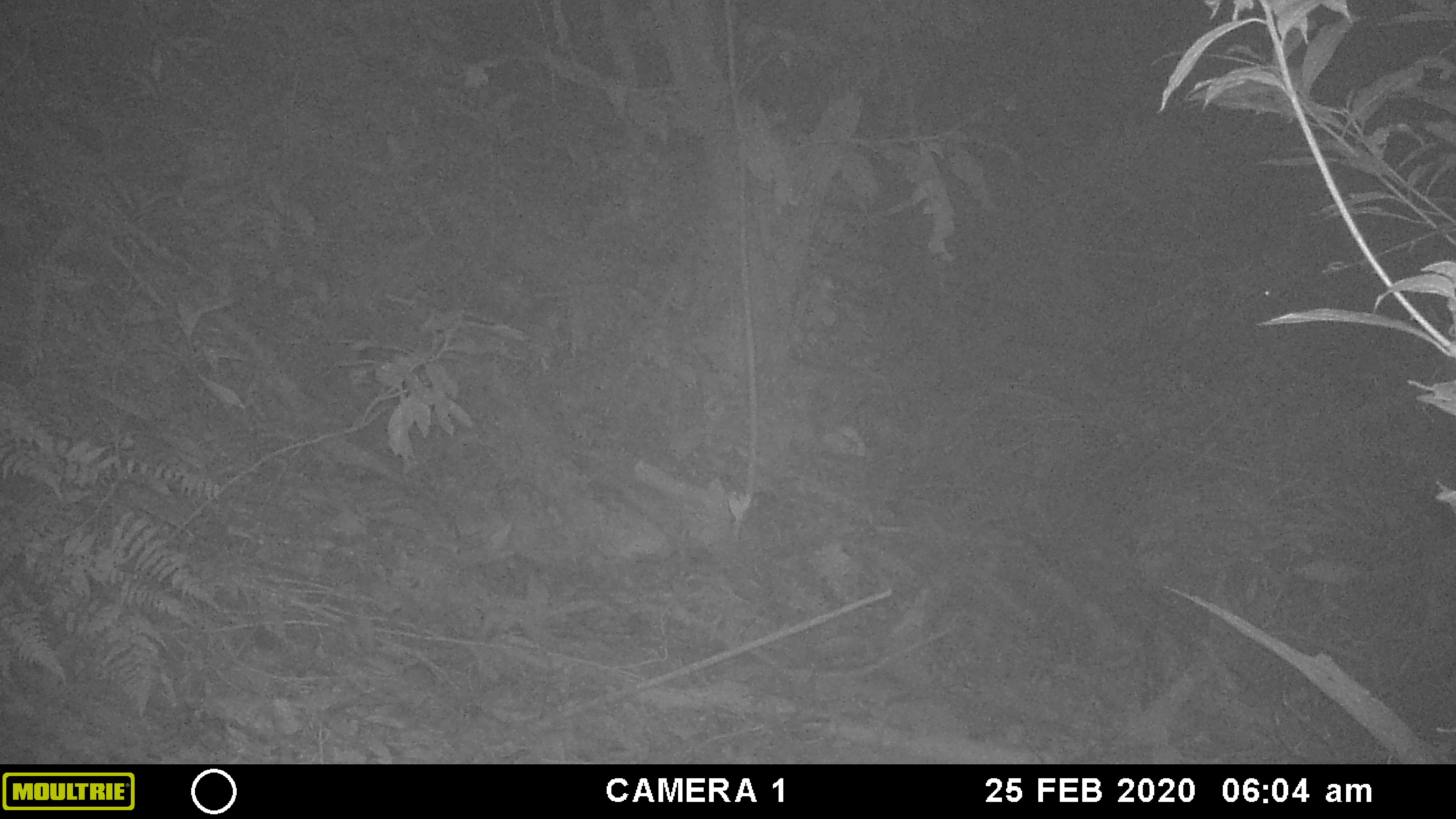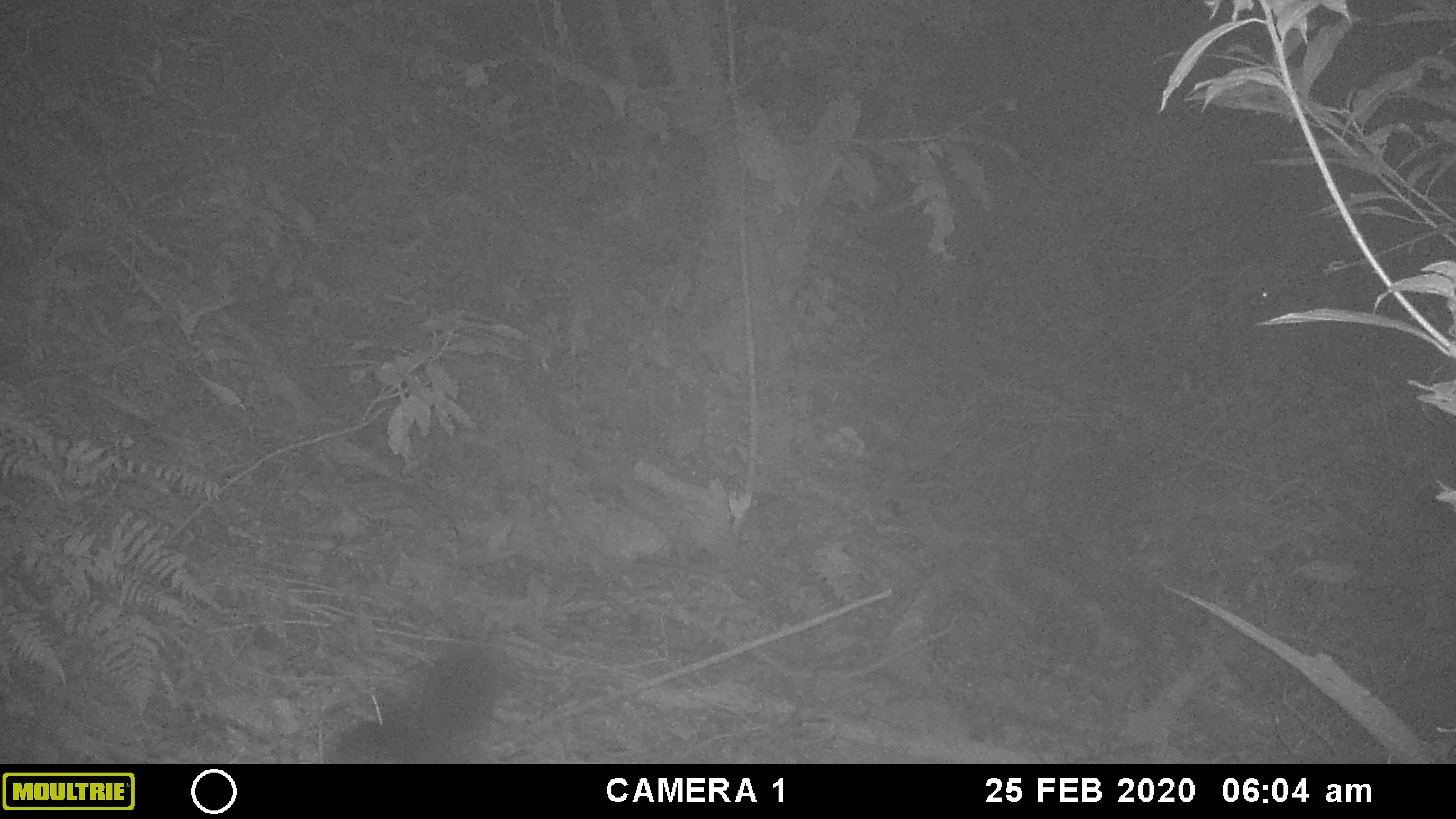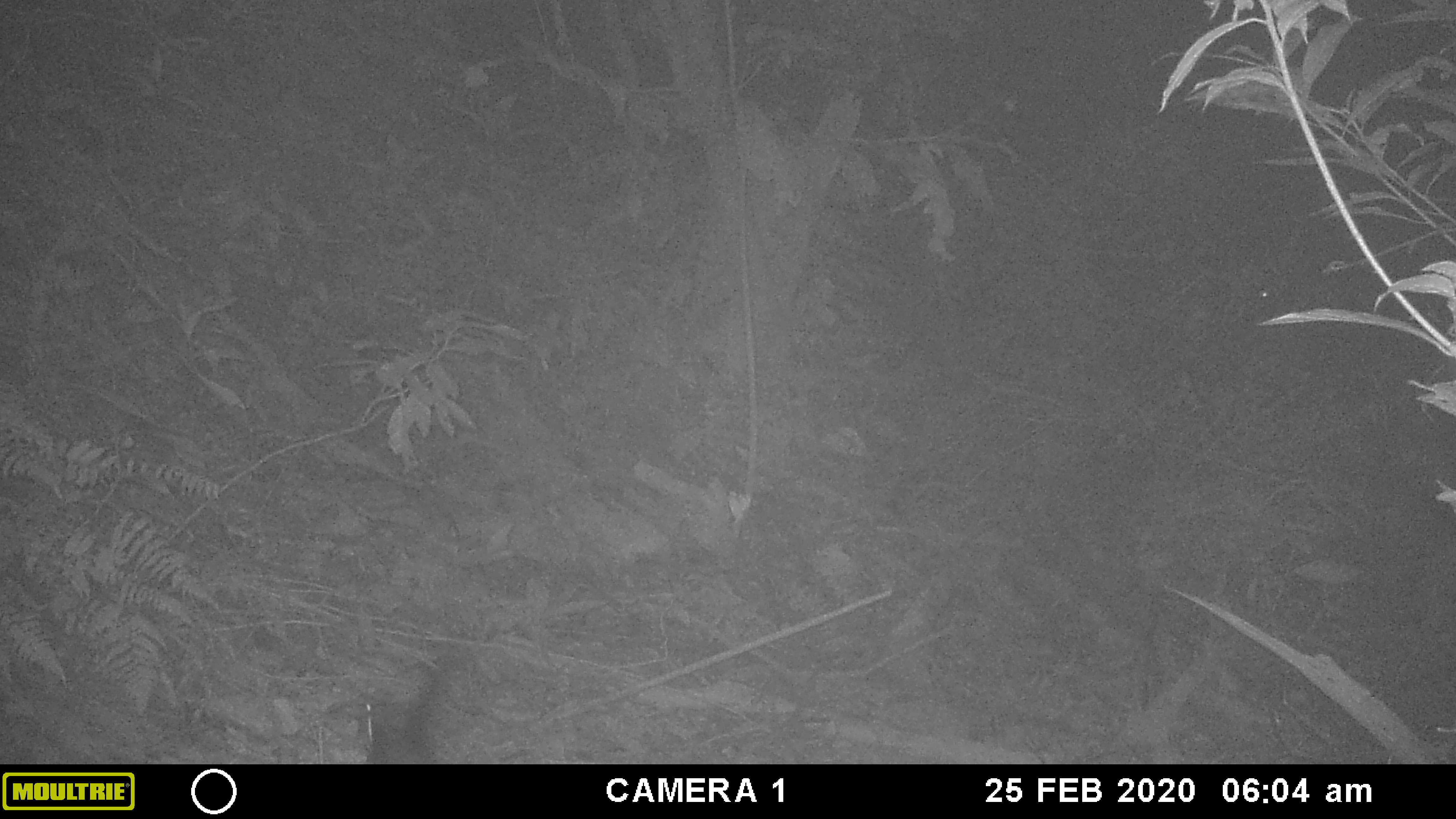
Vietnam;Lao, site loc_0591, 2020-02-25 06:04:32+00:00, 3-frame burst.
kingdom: Animalia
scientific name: Animalia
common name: animal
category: unidentified animal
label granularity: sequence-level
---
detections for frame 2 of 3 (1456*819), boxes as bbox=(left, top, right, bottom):
unidentified animal: bbox=(324, 620, 516, 763)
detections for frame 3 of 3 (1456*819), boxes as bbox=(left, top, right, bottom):
unidentified animal: bbox=(363, 653, 473, 762)